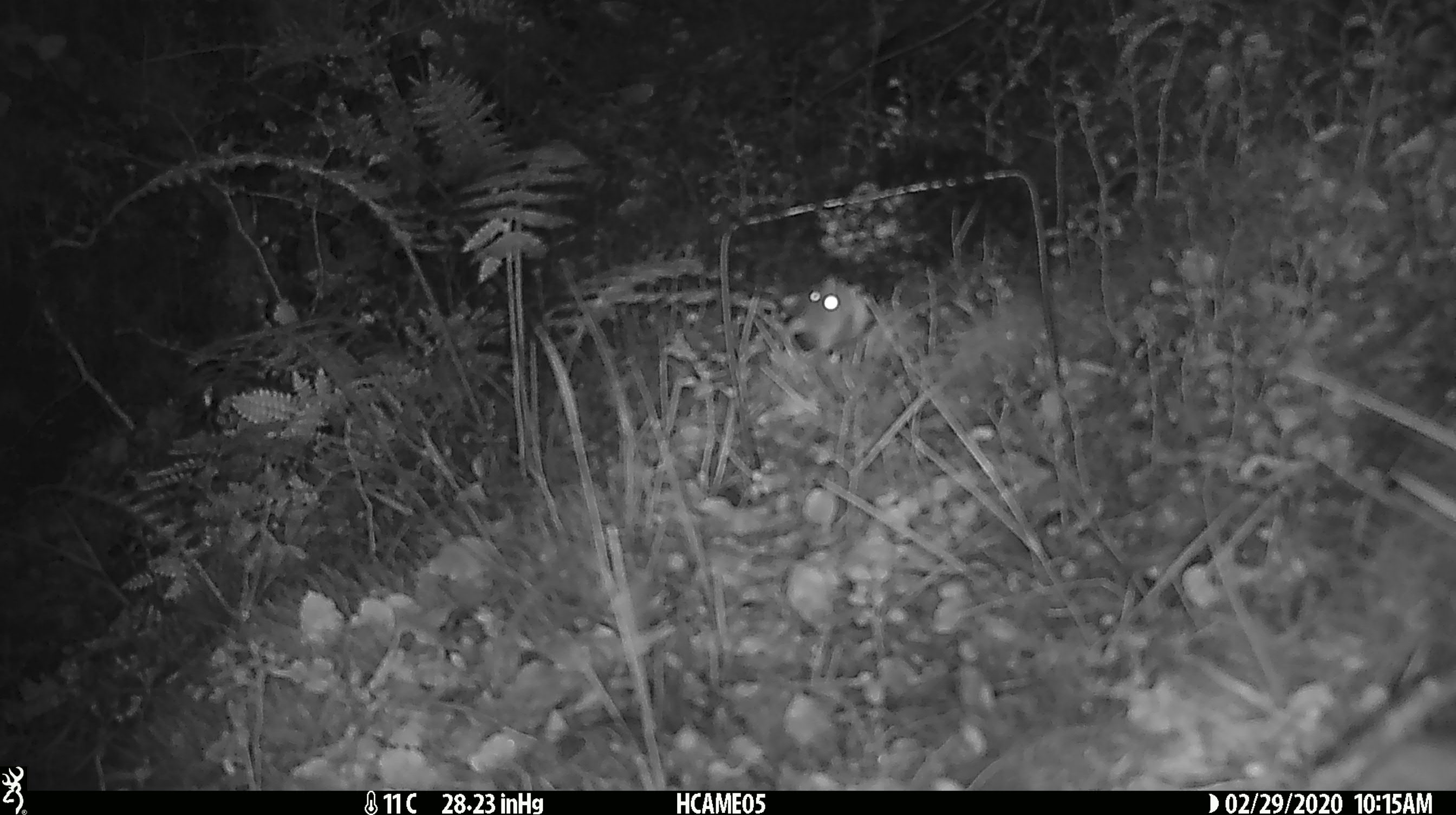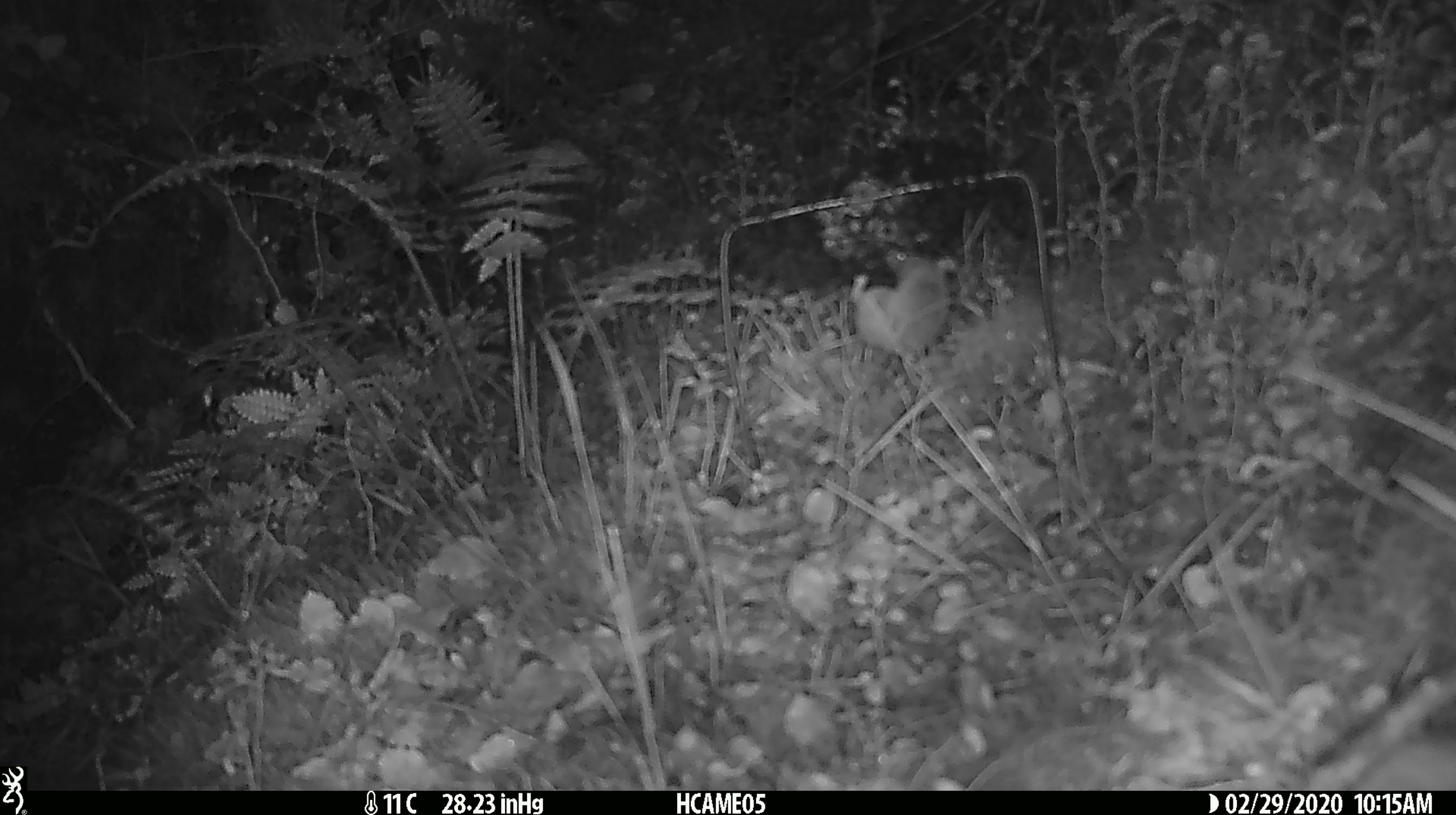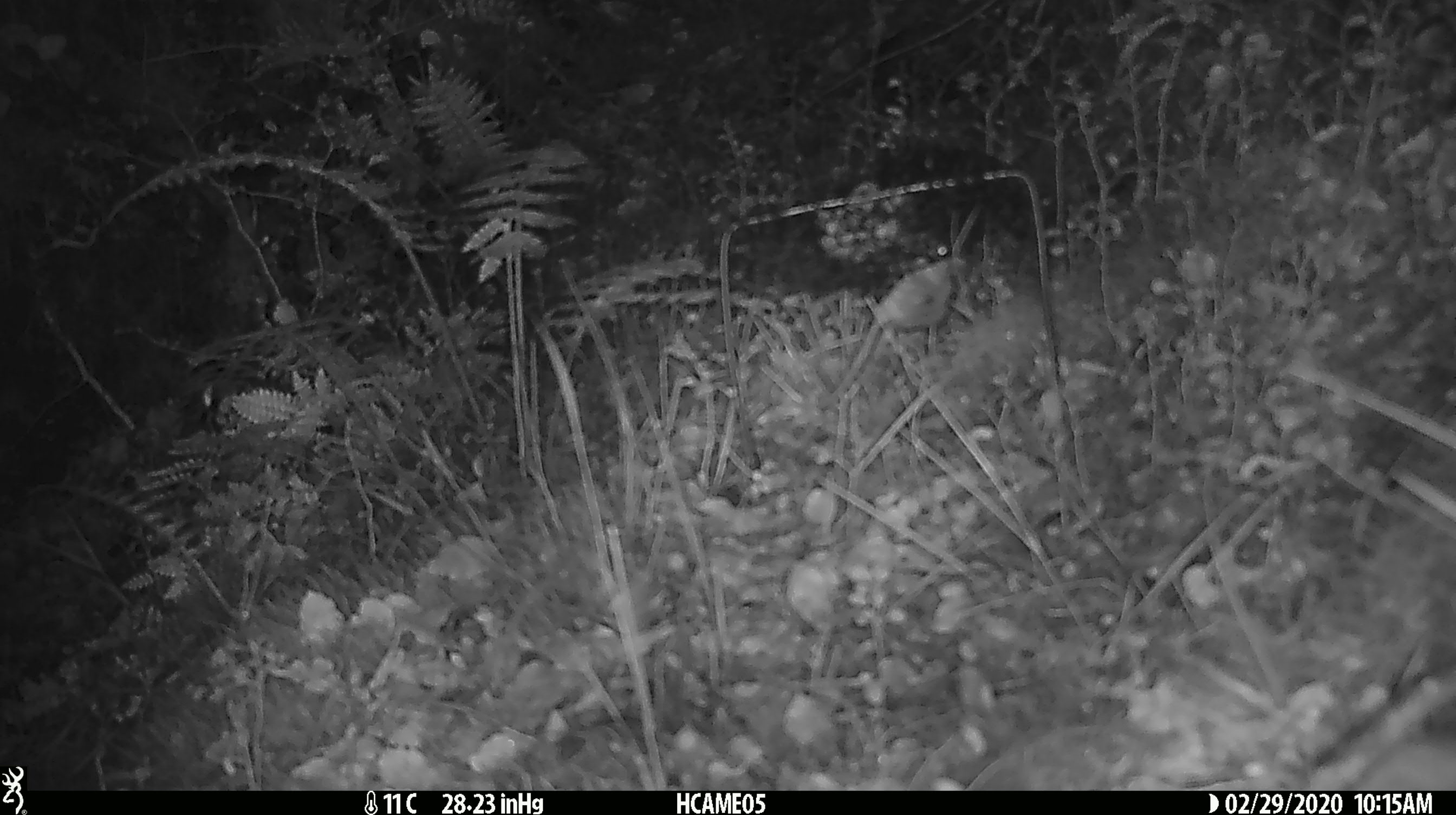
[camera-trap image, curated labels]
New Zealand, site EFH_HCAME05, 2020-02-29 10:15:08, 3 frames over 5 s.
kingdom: Animalia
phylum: Chordata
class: Mammalia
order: Rodentia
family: Muridae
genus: Mus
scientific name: Mus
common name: mouse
Mouse (Mus).